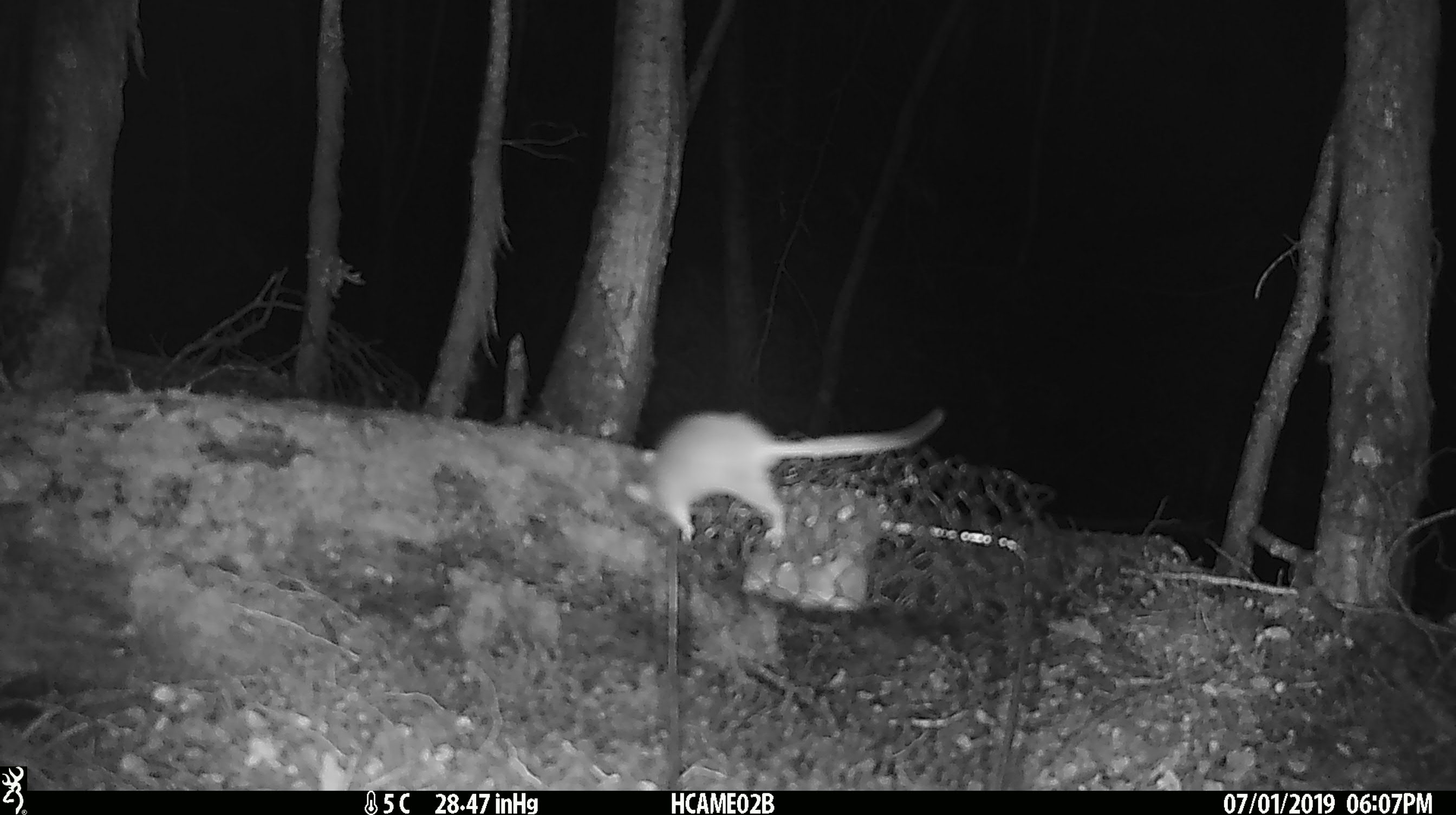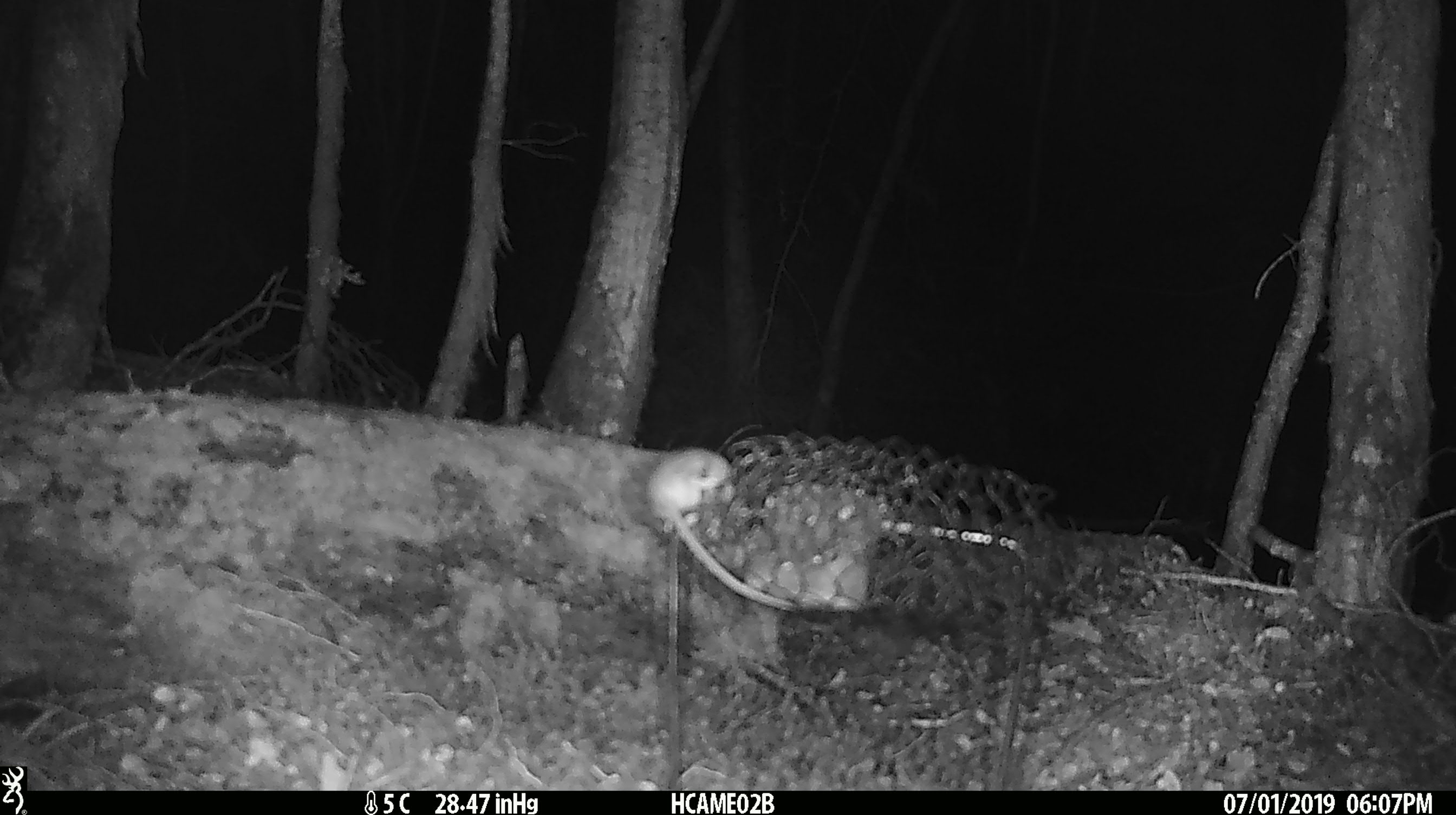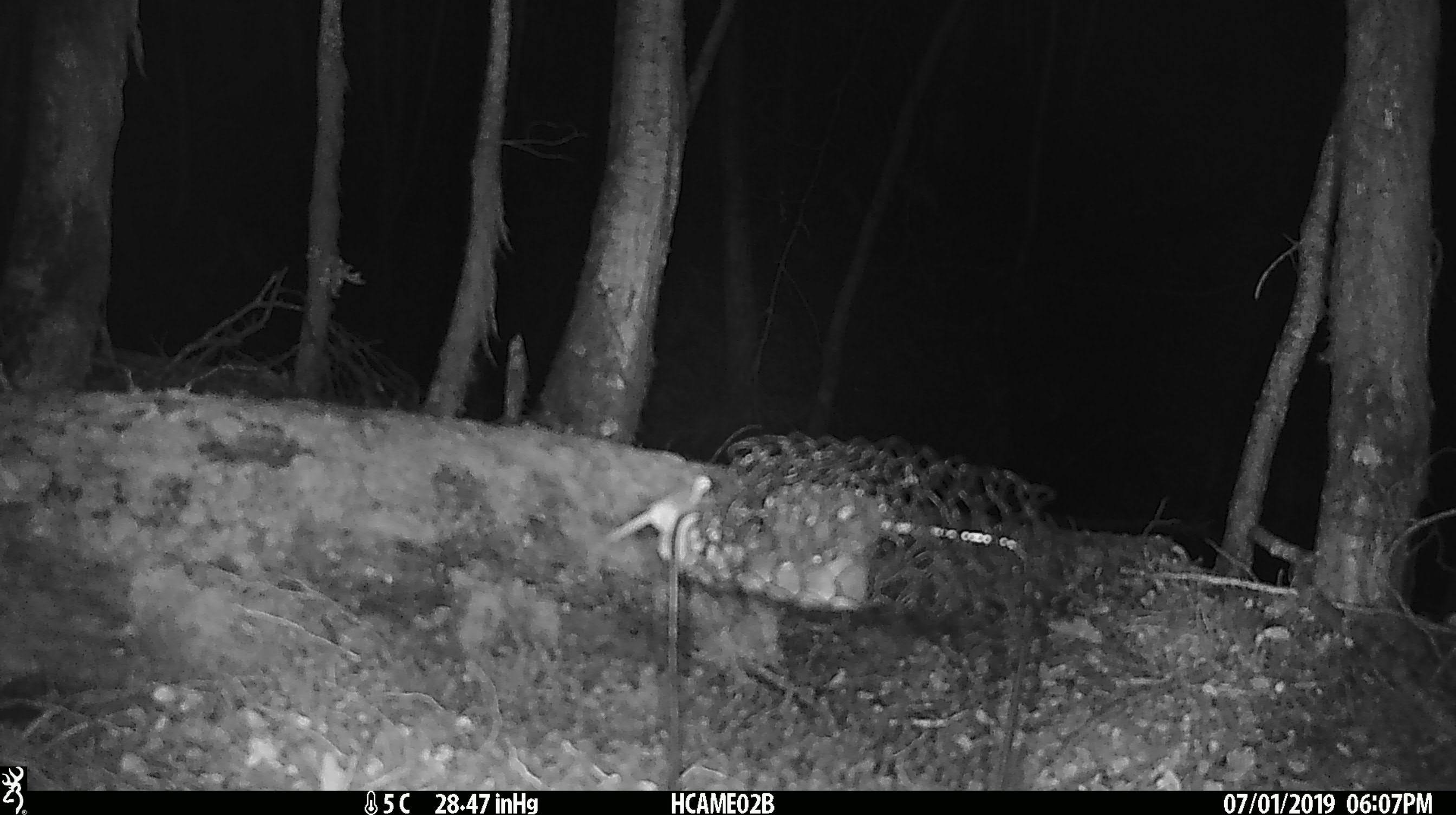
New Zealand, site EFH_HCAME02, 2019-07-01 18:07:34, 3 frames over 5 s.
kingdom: Animalia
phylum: Chordata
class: Mammalia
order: Rodentia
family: Muridae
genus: Mus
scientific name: Mus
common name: mouse